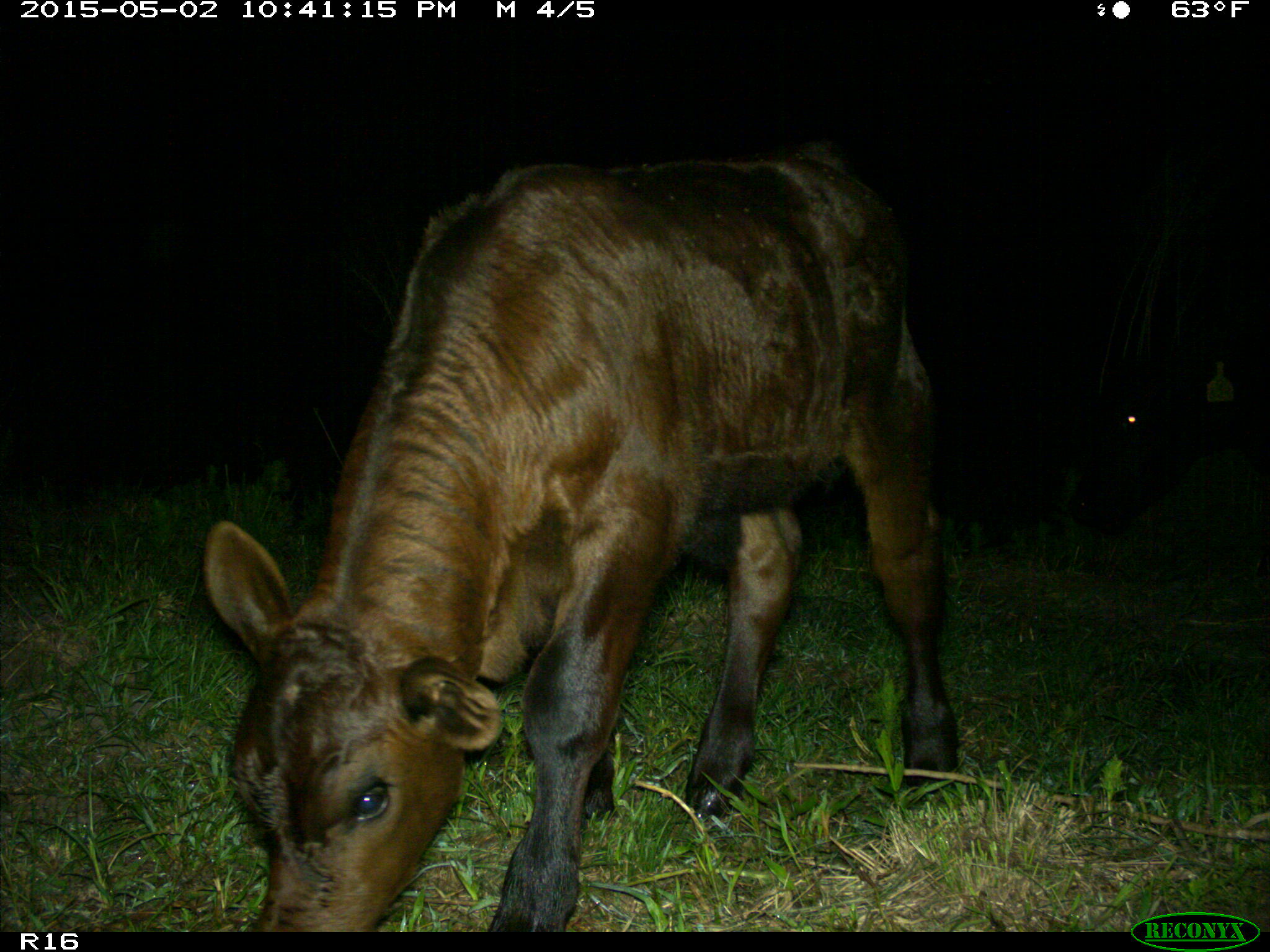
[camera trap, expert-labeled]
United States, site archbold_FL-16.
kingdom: Animalia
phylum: Chordata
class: Mammalia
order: Artiodactyla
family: Bovidae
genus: Bos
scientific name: Bos taurus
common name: domestic cow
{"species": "Bos taurus (domestic cow)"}